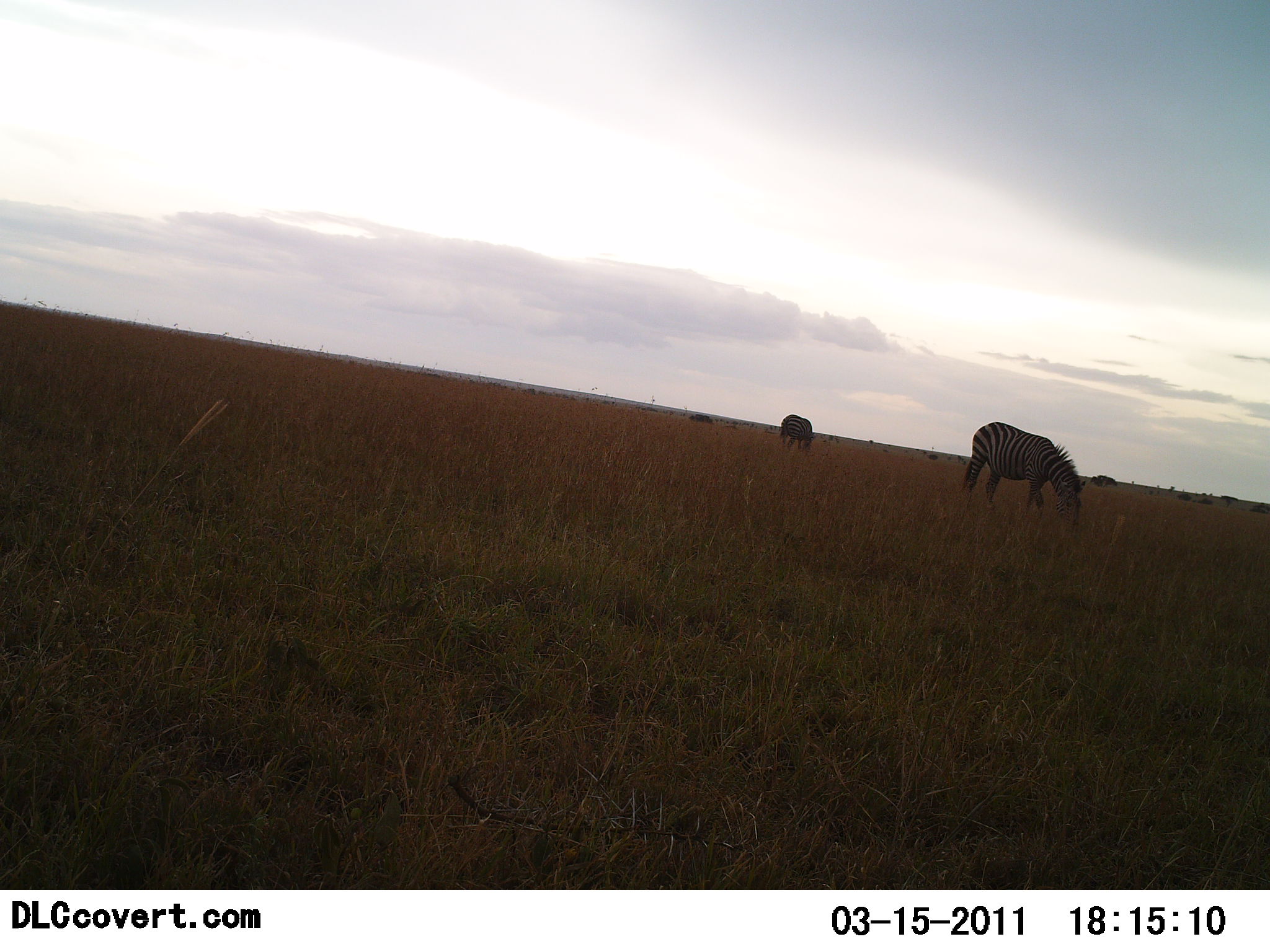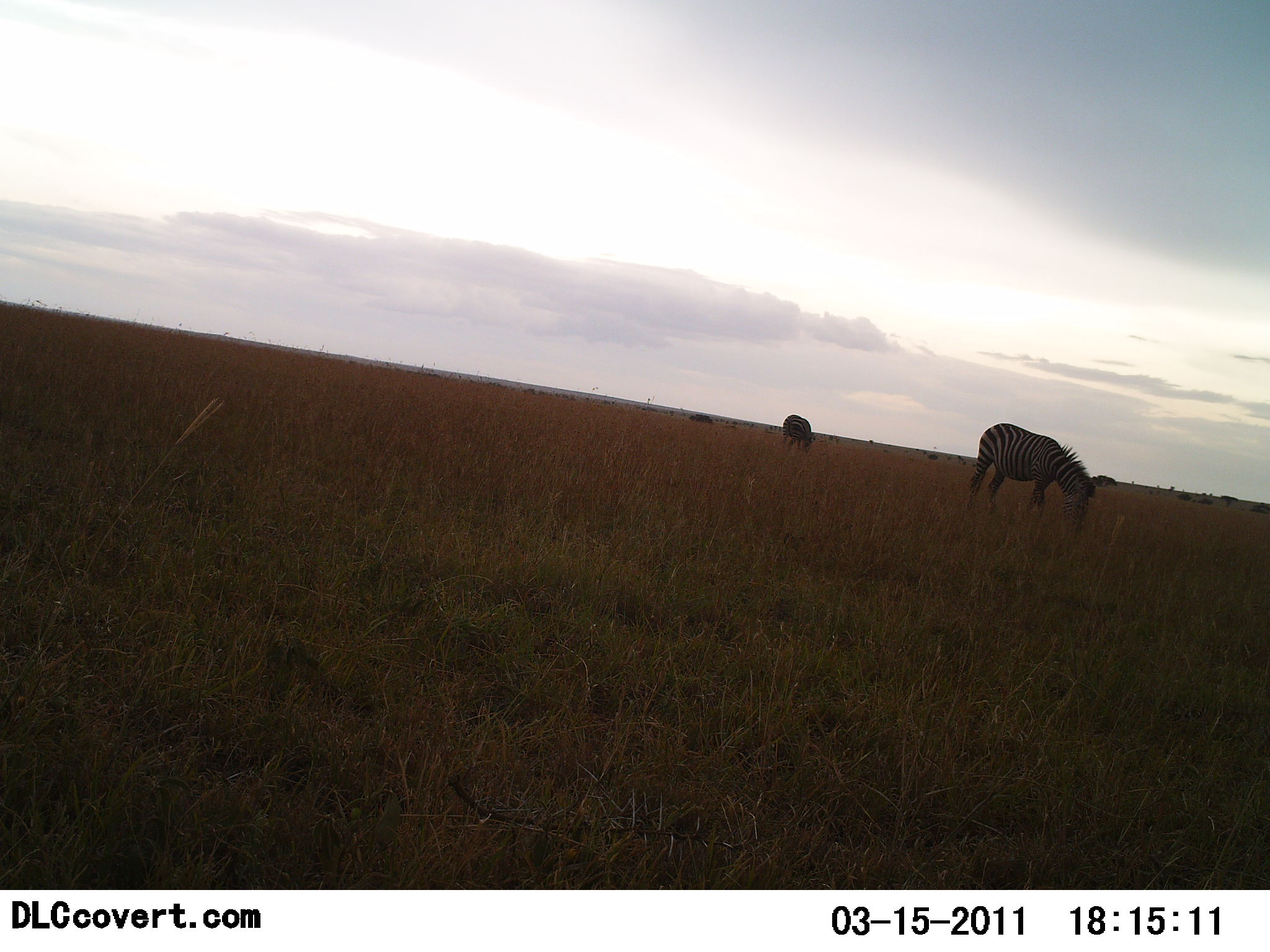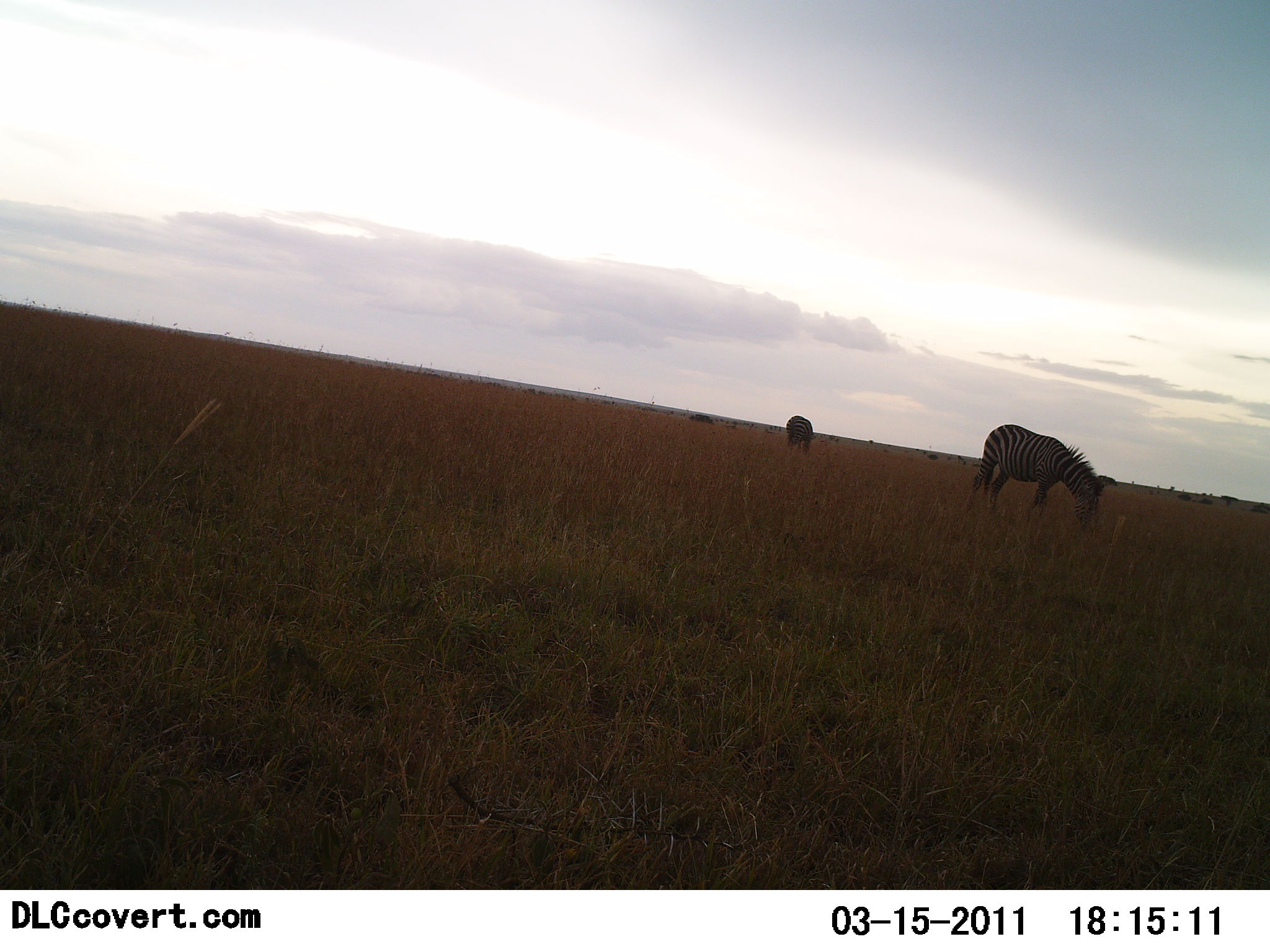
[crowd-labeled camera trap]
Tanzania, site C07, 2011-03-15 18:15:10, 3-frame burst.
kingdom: Animalia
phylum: Chordata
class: Mammalia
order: Perissodactyla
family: Equidae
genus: Equus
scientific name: Equus quagga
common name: plains zebra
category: zebra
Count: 2.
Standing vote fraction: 0%.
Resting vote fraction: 0%.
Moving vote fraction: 0%.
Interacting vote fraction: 0%.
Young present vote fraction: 0%.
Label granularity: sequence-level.